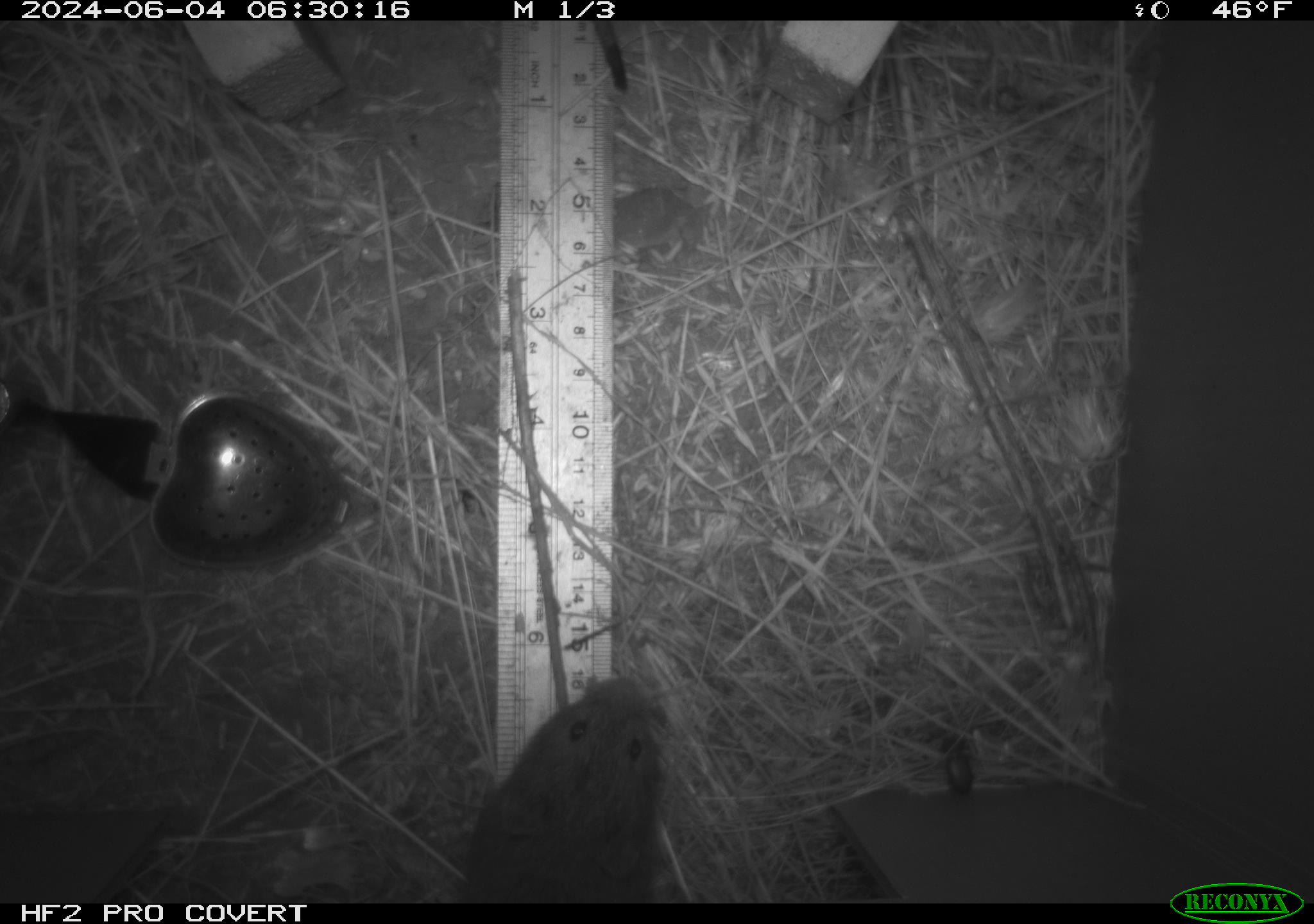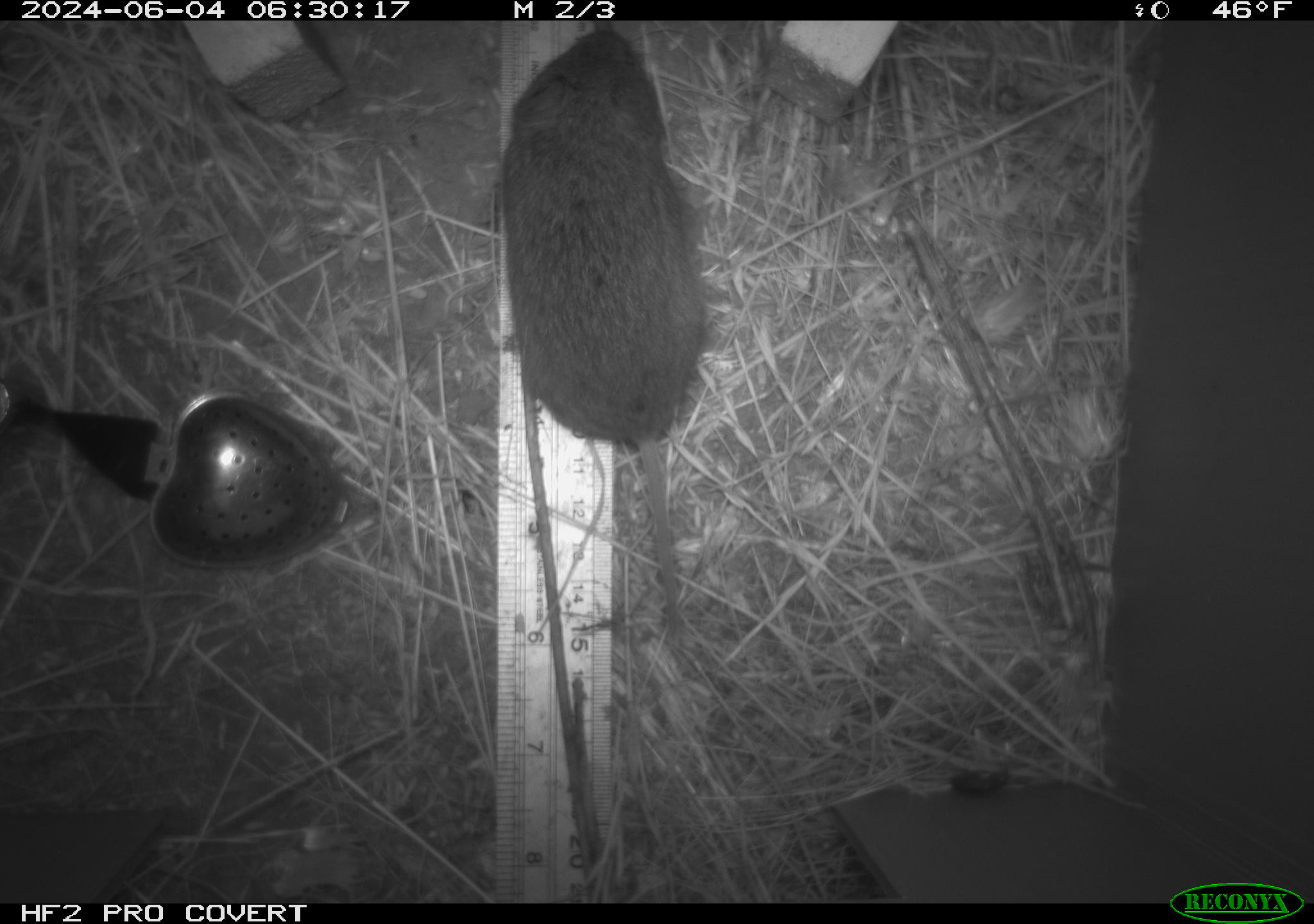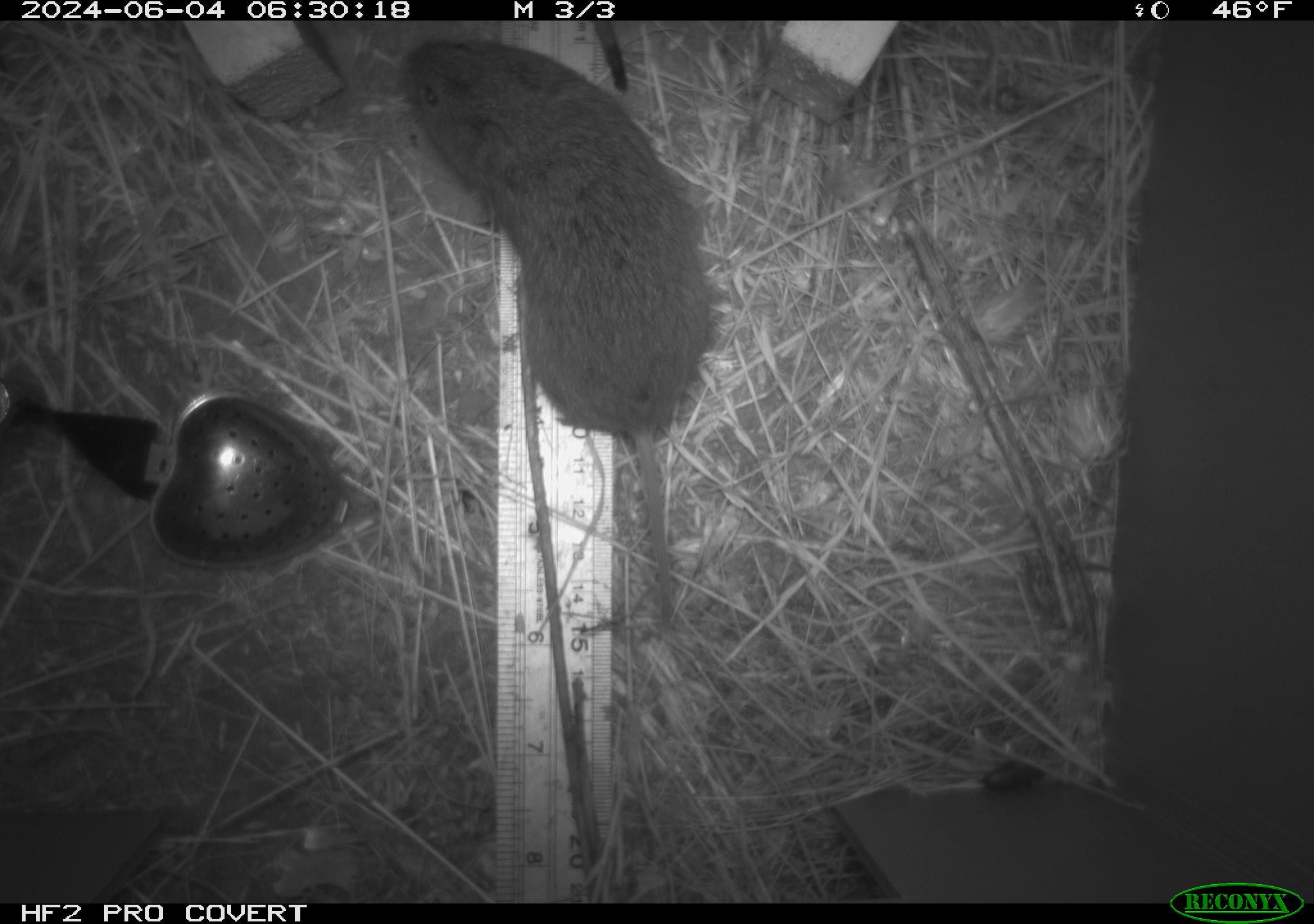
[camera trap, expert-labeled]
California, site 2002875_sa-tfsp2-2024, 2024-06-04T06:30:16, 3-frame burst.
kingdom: Animalia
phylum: Chordata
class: Mammalia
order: Rodentia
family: Cricetidae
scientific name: Arvicolinae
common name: voles, lemmings, and muskrats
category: arvicolinae subfamily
Arvicolinae subfamily (voles, lemmings, and muskrats) (Arvicolinae).